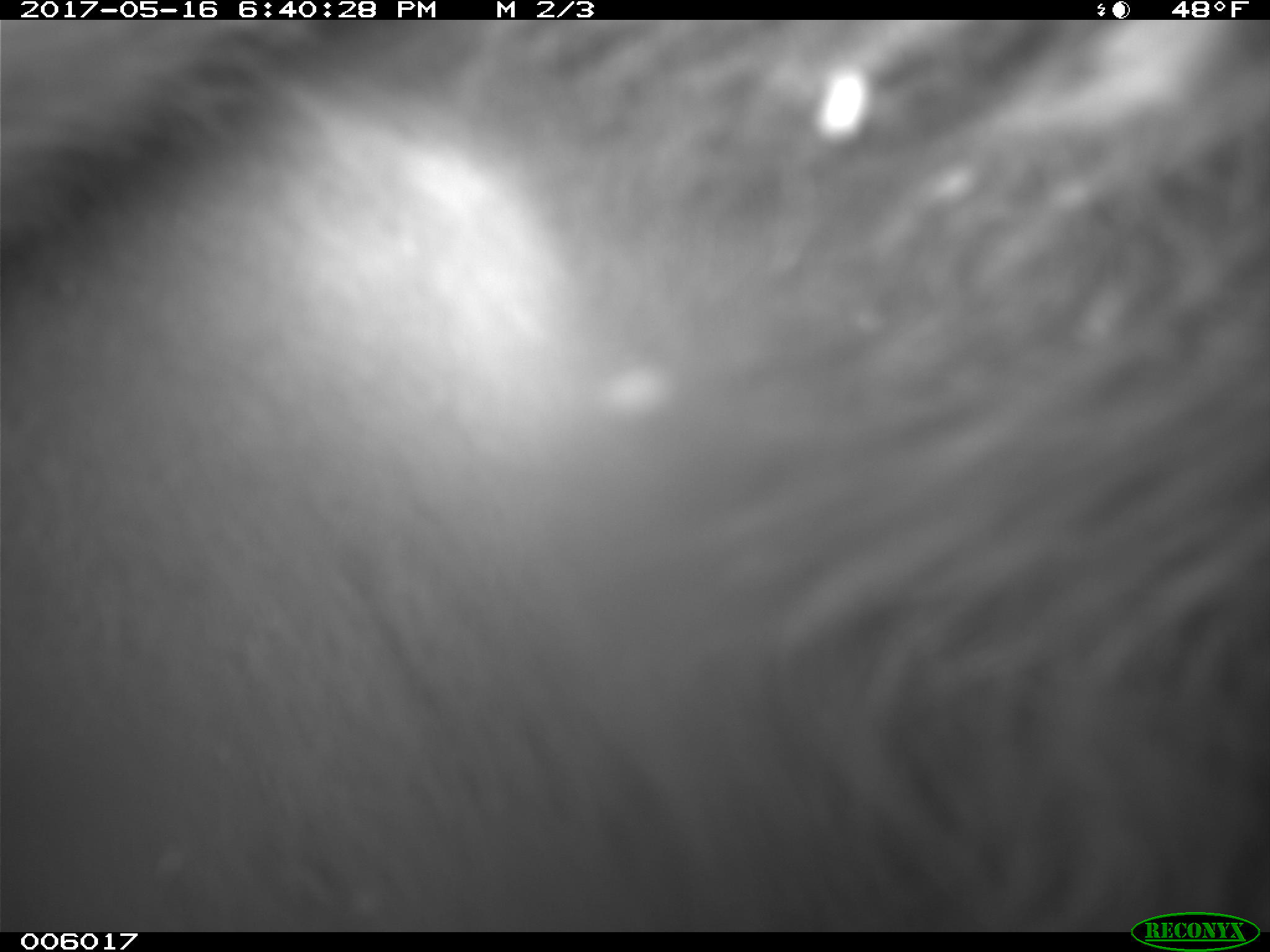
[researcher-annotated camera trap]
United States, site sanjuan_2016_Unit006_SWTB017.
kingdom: Animalia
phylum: Chordata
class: Mammalia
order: Carnivora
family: Ursidae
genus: Ursus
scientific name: Ursus americanus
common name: american black bear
Ursus americanus (american black bear).